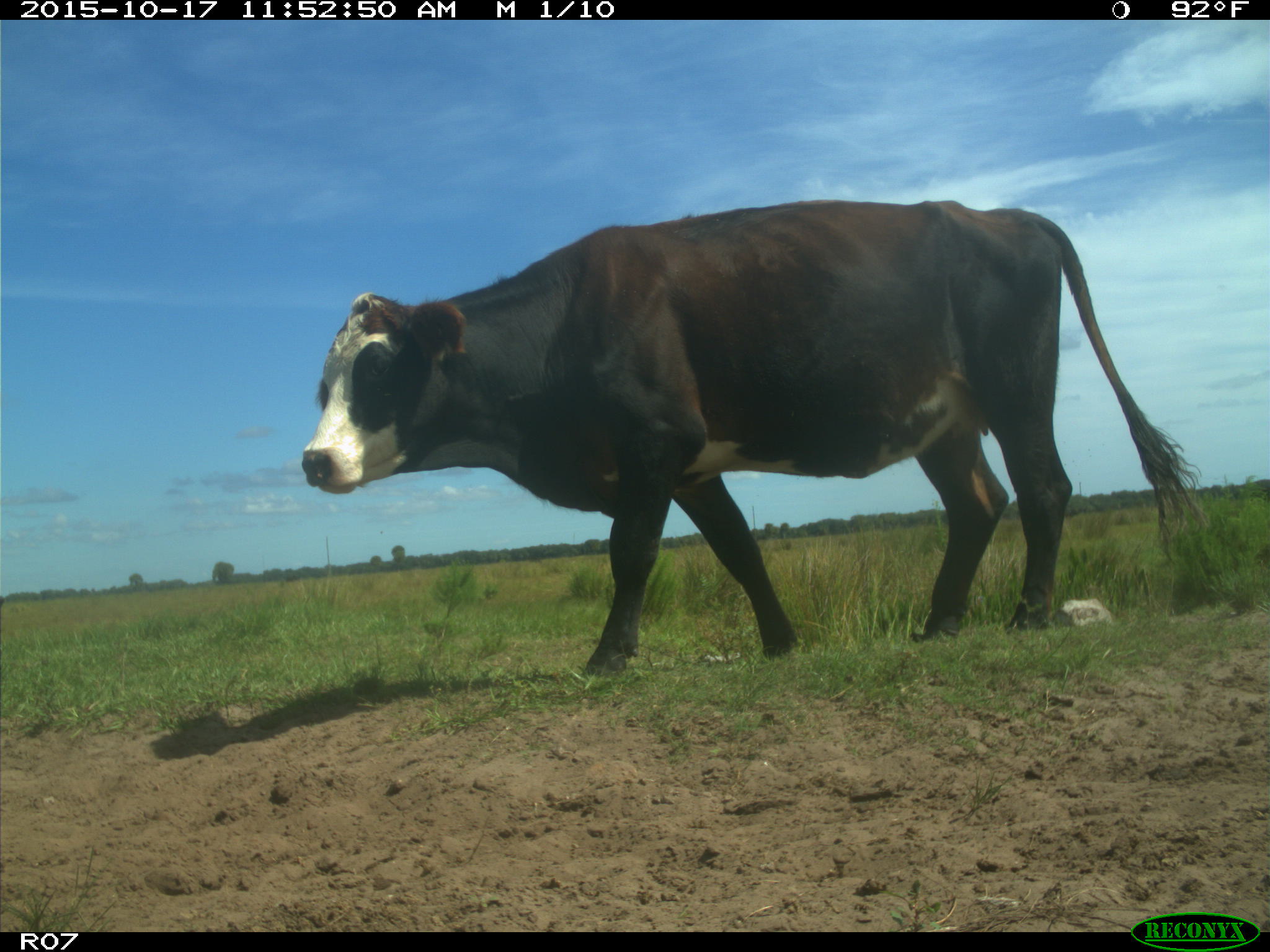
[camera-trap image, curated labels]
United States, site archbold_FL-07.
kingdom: Animalia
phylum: Chordata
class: Mammalia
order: Artiodactyla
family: Bovidae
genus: Bos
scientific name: Bos taurus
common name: domestic cow